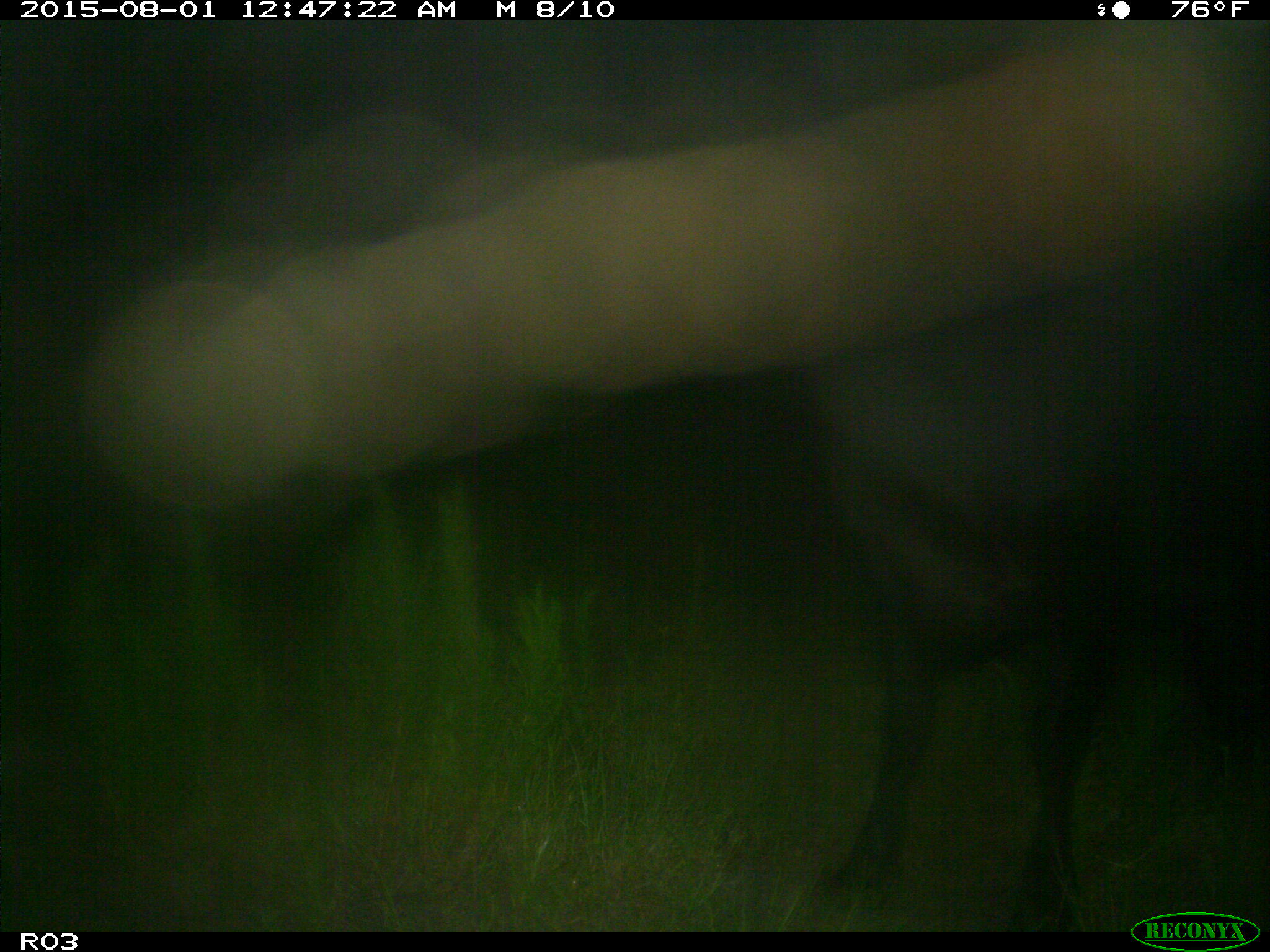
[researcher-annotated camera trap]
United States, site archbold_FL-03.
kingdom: Animalia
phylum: Chordata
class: Mammalia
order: Artiodactyla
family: Bovidae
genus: Bos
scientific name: Bos taurus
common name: domestic cow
Bos taurus (domestic cow).